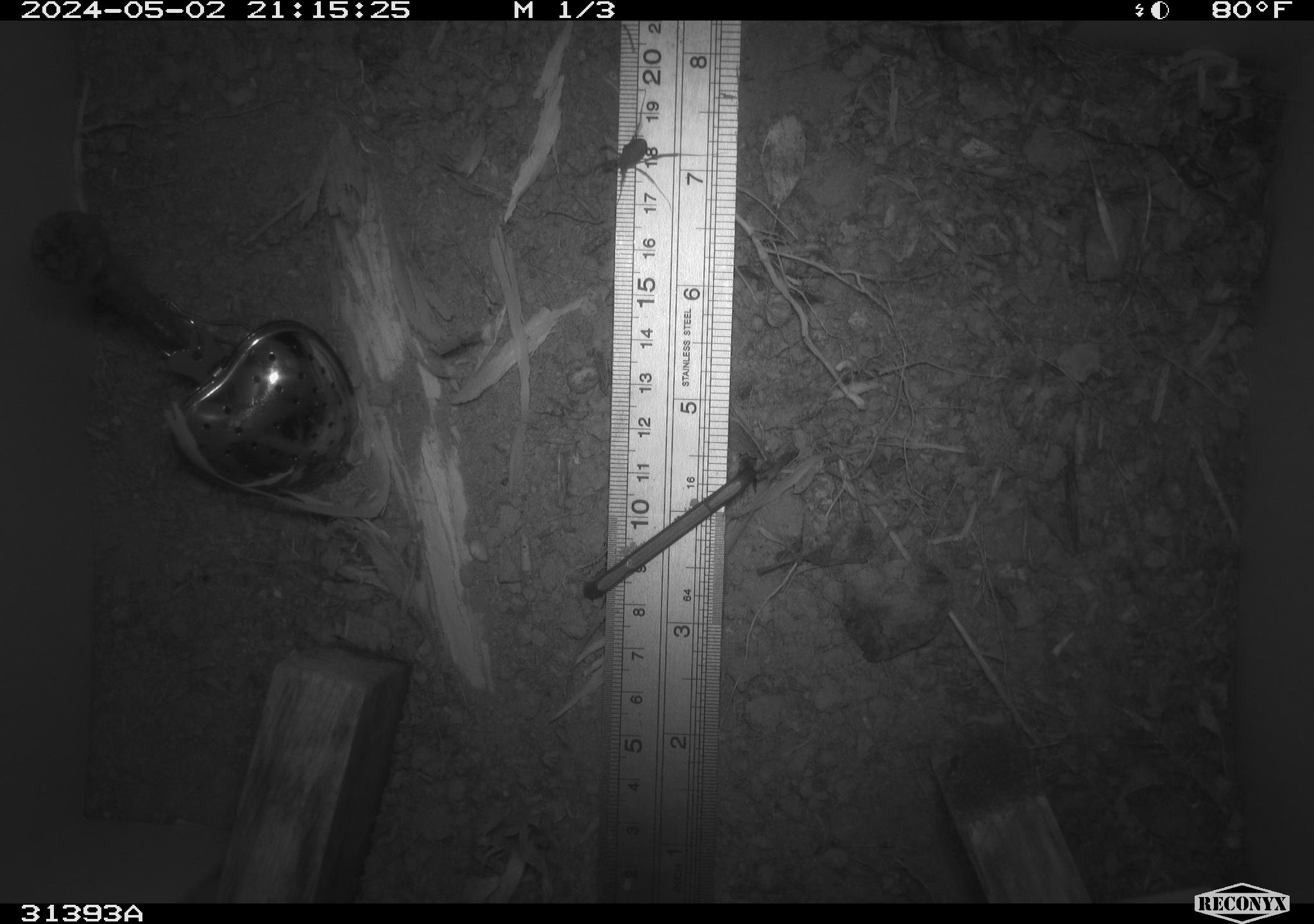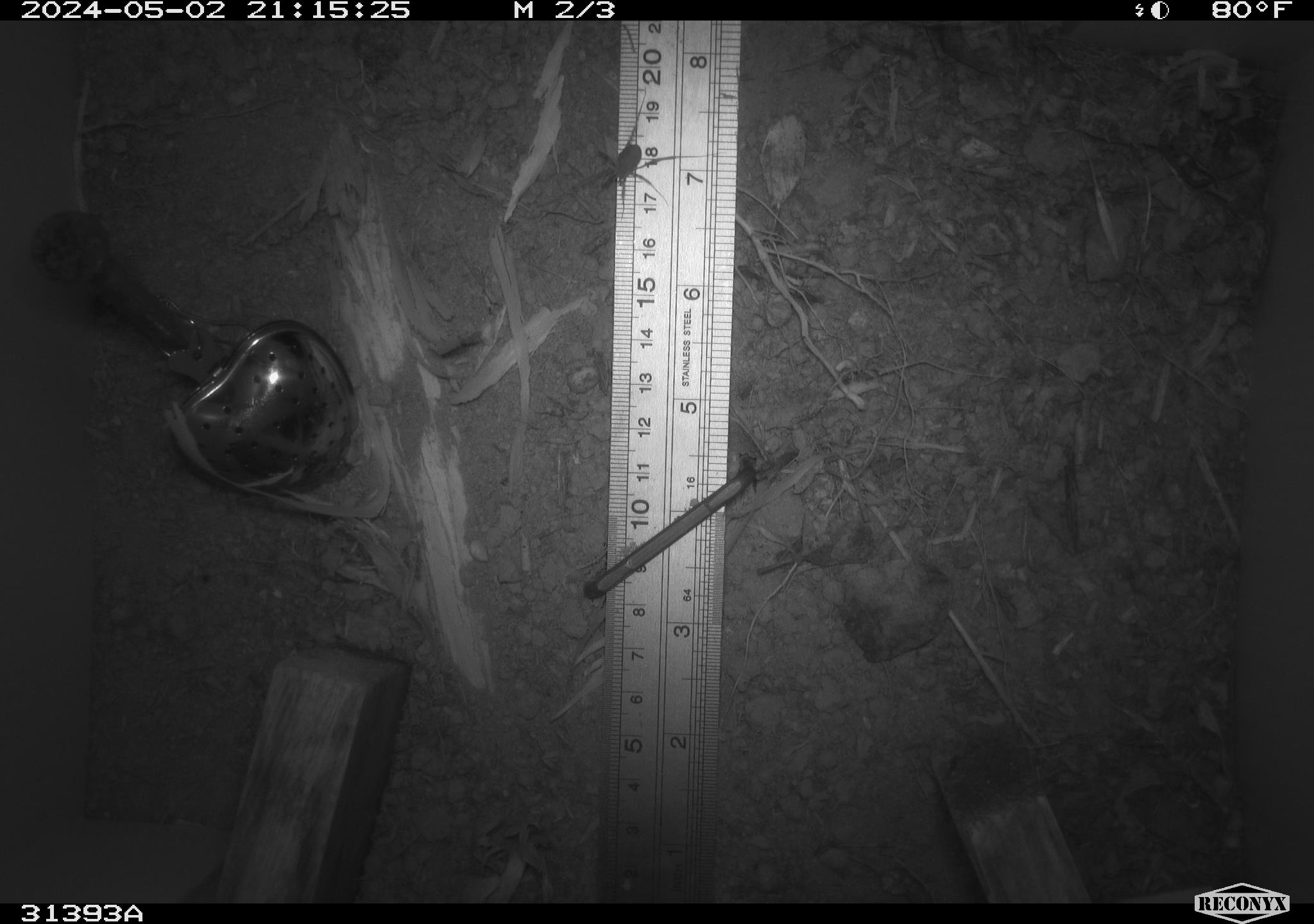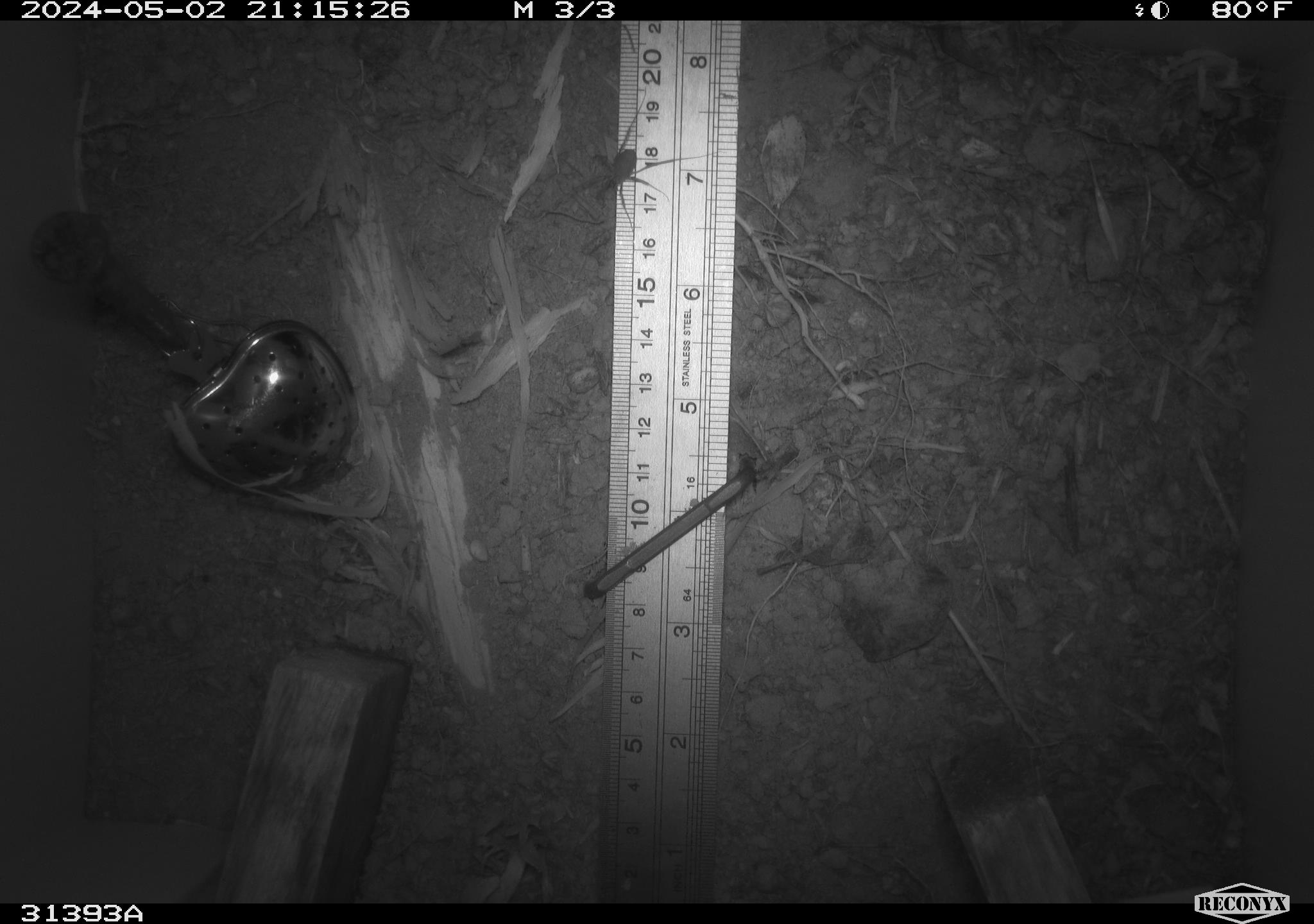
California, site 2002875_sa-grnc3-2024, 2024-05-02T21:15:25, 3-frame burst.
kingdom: Animalia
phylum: Arthropoda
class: Insecta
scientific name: Insecta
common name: insect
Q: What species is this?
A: Insect (Insecta).